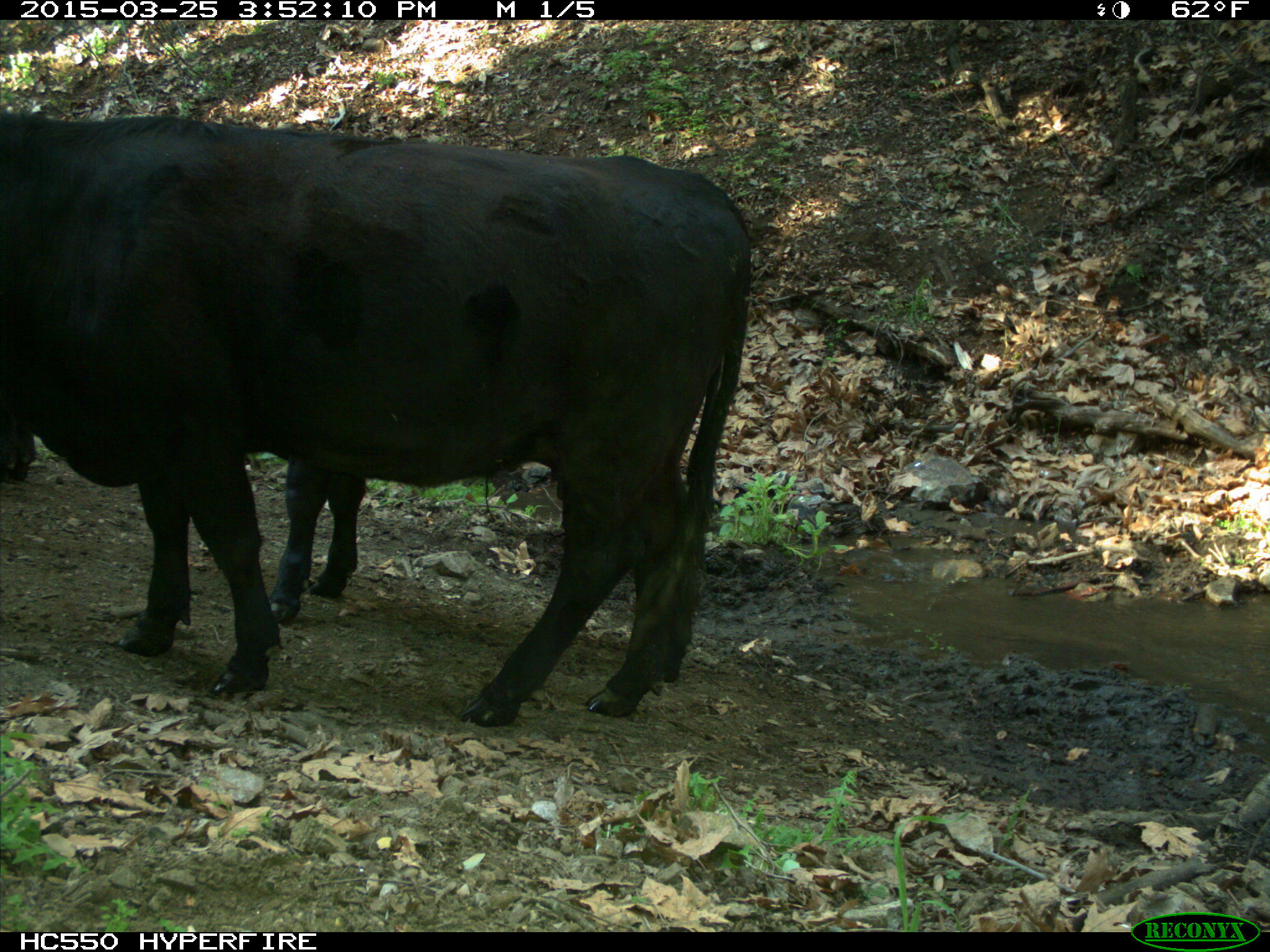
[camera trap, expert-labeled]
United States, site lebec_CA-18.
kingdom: Animalia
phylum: Chordata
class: Mammalia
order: Artiodactyla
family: Bovidae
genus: Bos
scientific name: Bos taurus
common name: domestic cow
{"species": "Bos taurus (domestic cow)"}